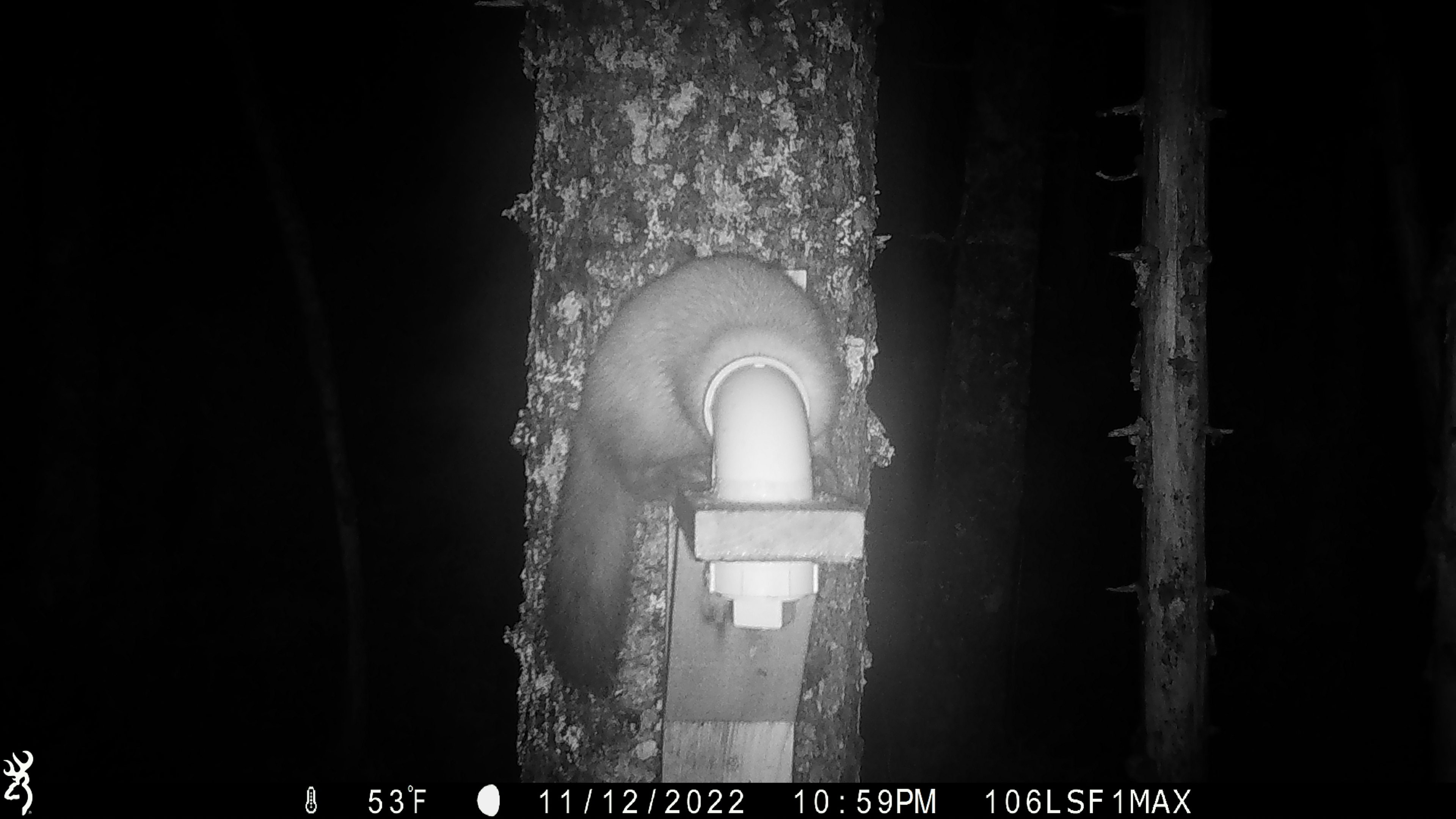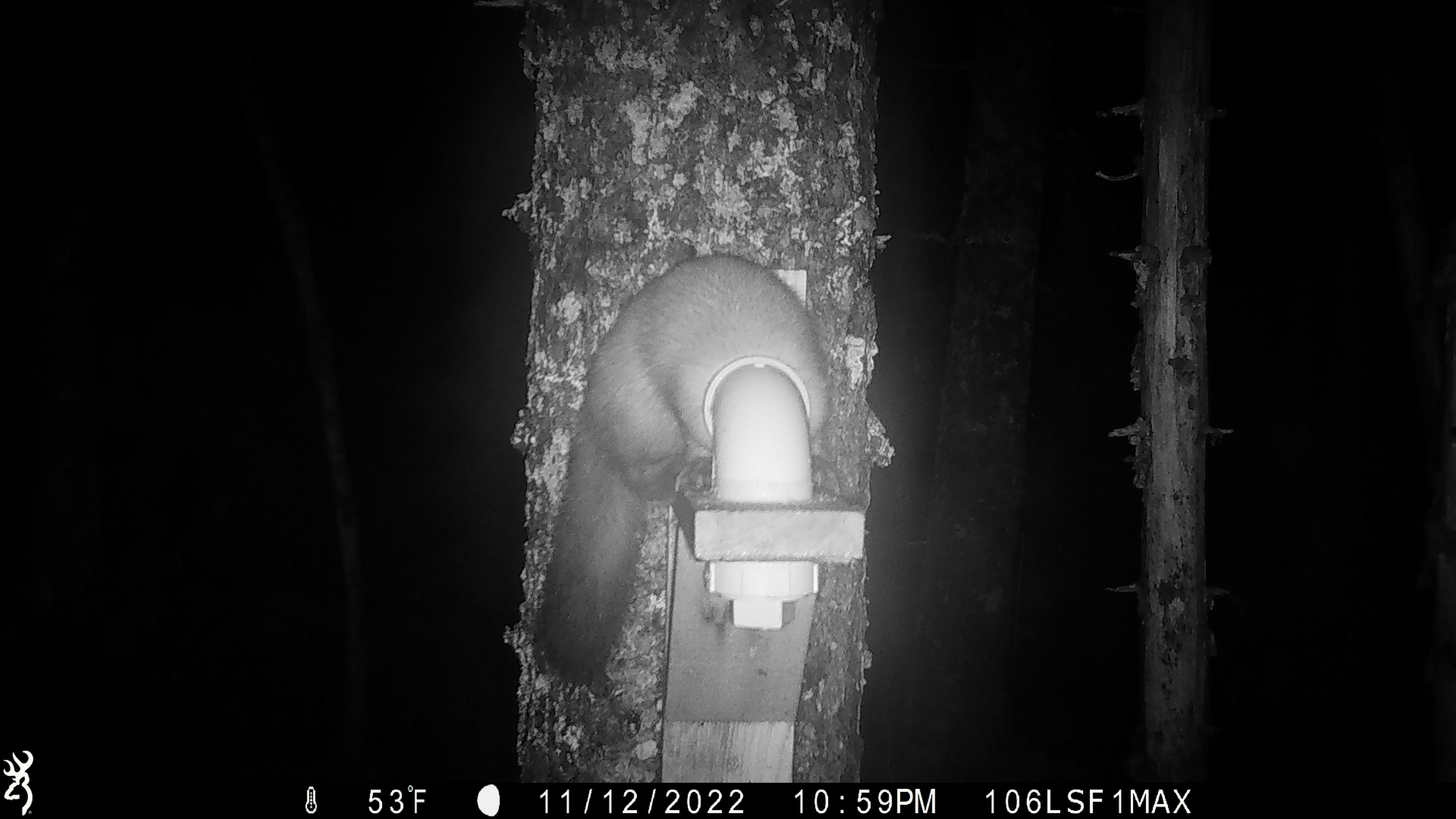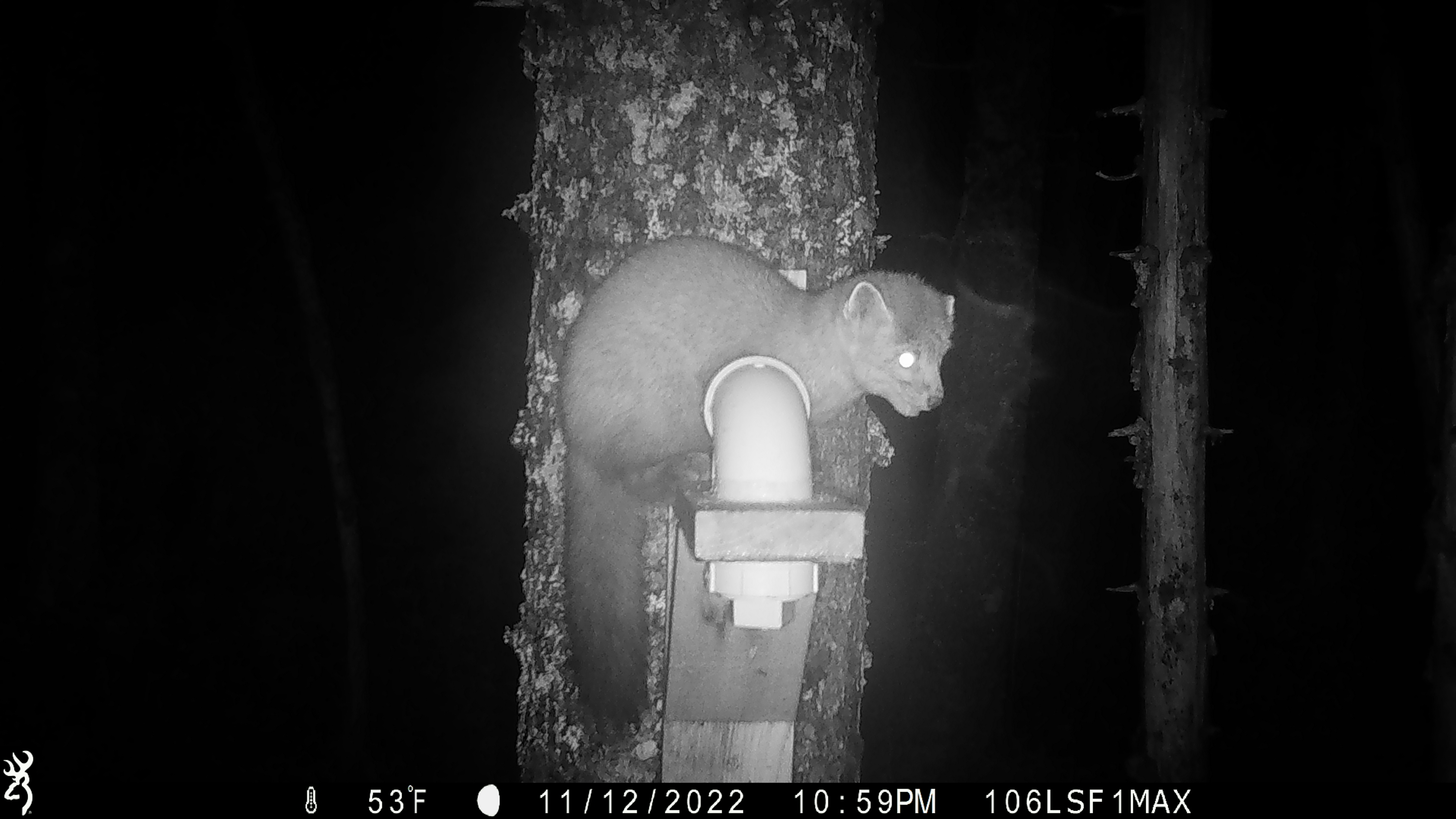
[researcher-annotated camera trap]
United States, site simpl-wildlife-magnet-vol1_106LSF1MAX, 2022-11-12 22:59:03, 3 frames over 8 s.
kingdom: Animalia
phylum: Chordata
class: Mammalia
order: Carnivora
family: Mustelidae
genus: Martes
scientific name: Martes americana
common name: american marten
American marten (Martes americana).